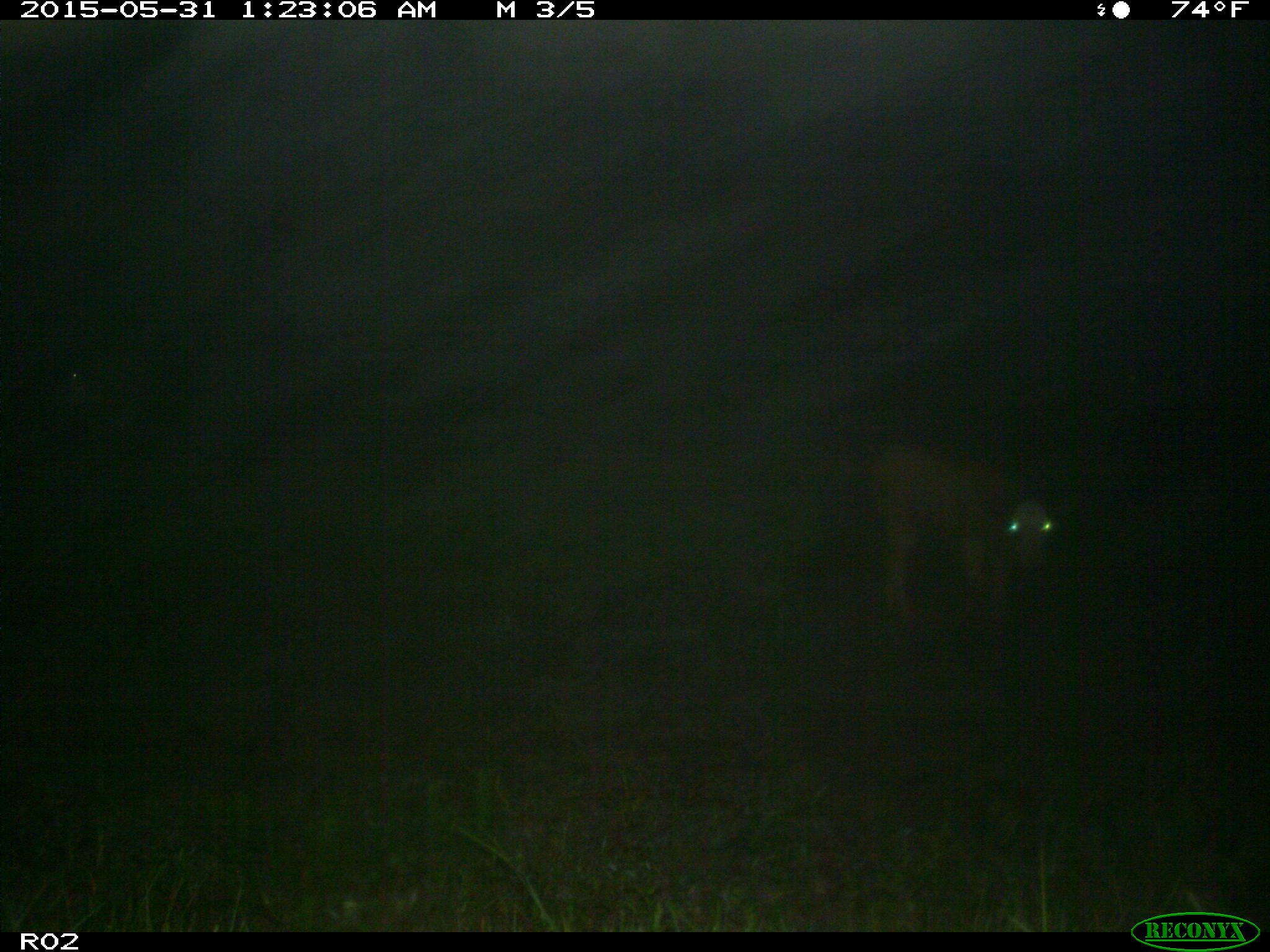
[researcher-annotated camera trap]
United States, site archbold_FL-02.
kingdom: Animalia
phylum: Chordata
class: Mammalia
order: Artiodactyla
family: Bovidae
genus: Bos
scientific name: Bos taurus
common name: domestic cow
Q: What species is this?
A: Bos taurus (domestic cow).